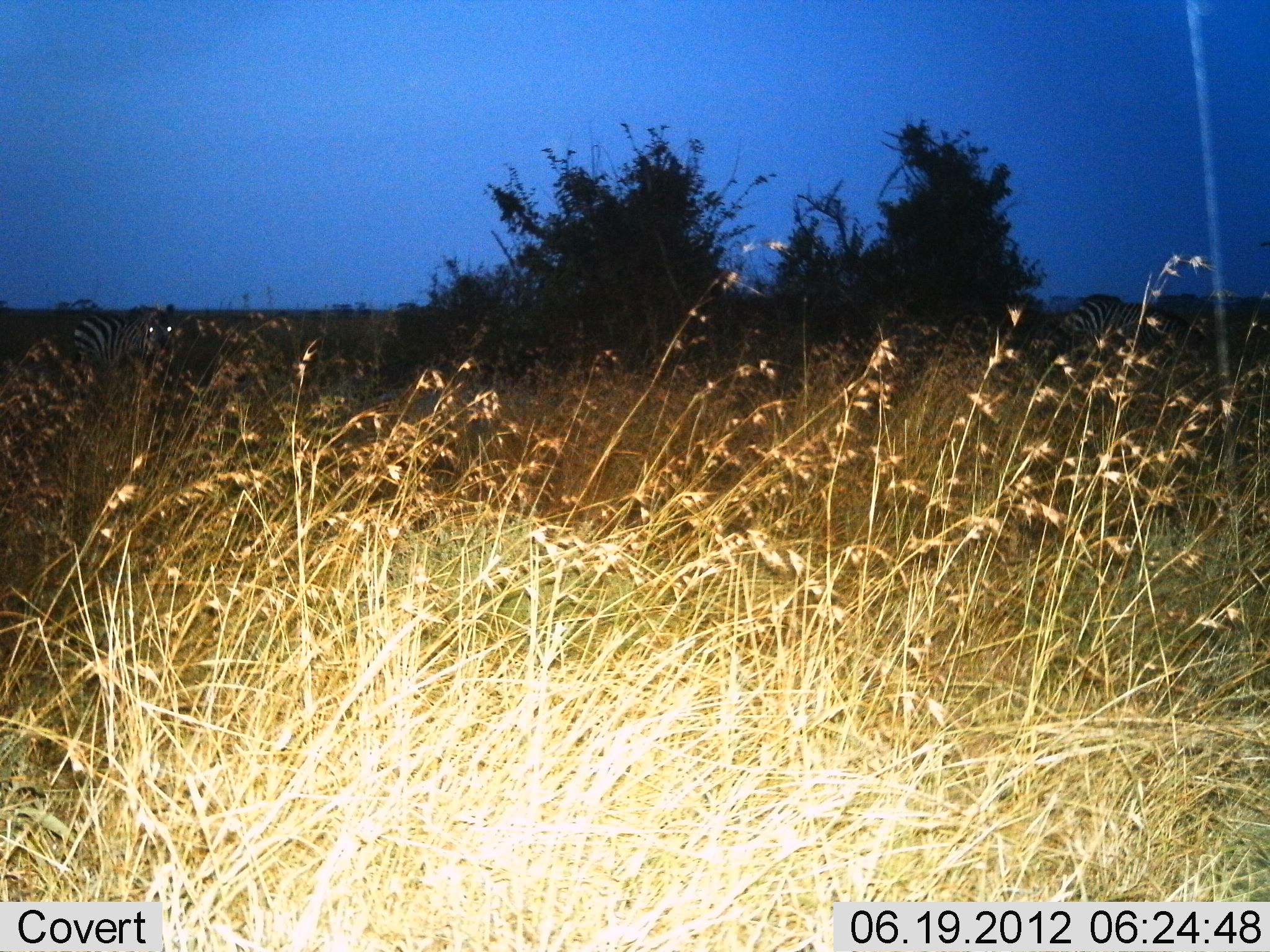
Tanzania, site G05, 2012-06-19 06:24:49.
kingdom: Animalia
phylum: Chordata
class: Mammalia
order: Perissodactyla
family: Equidae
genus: Equus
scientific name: Equus quagga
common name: plains zebra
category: zebra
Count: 2.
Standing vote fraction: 100%.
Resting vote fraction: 0%.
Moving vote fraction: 11%.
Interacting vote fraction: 0%.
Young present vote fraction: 0%.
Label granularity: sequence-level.